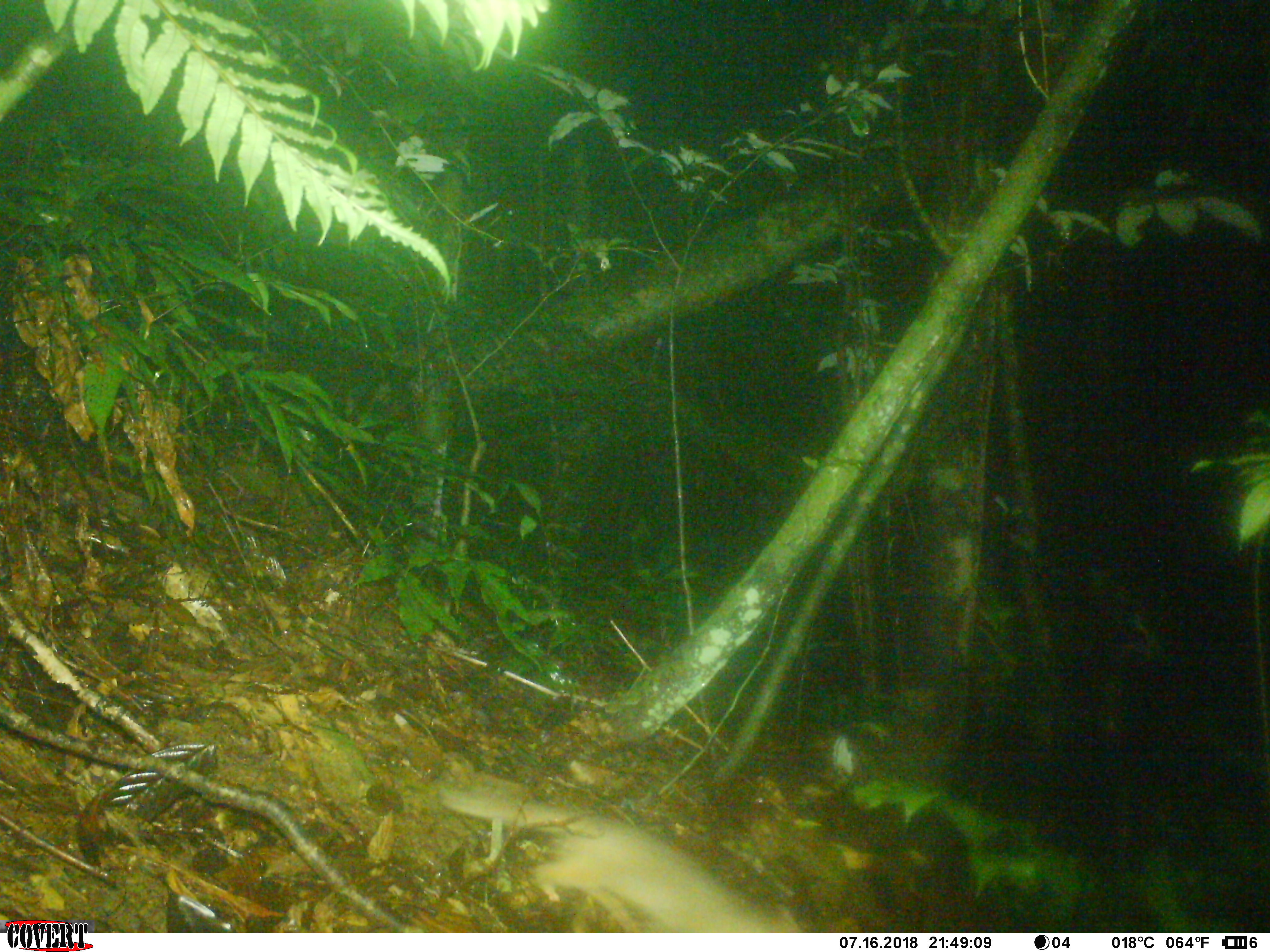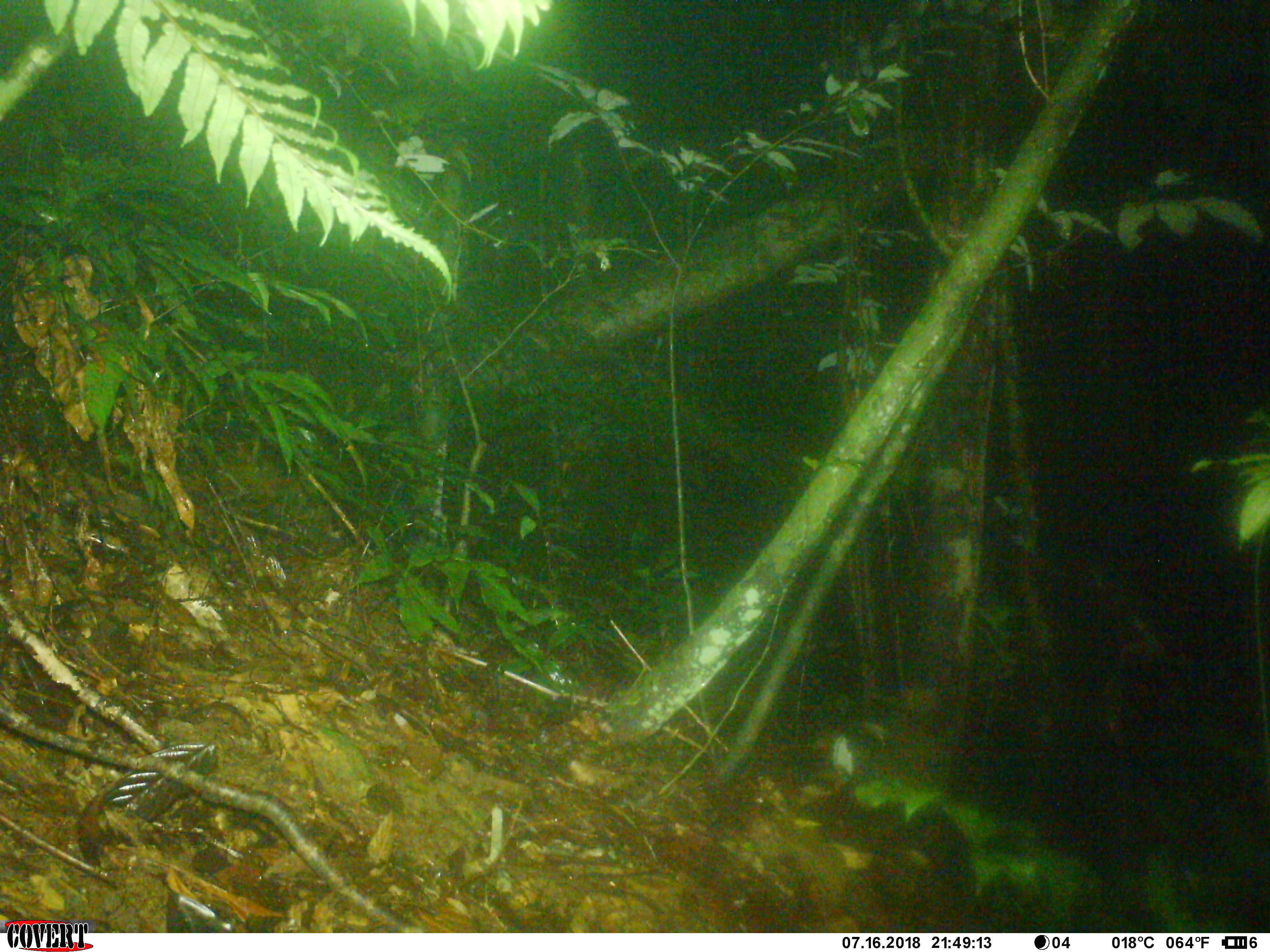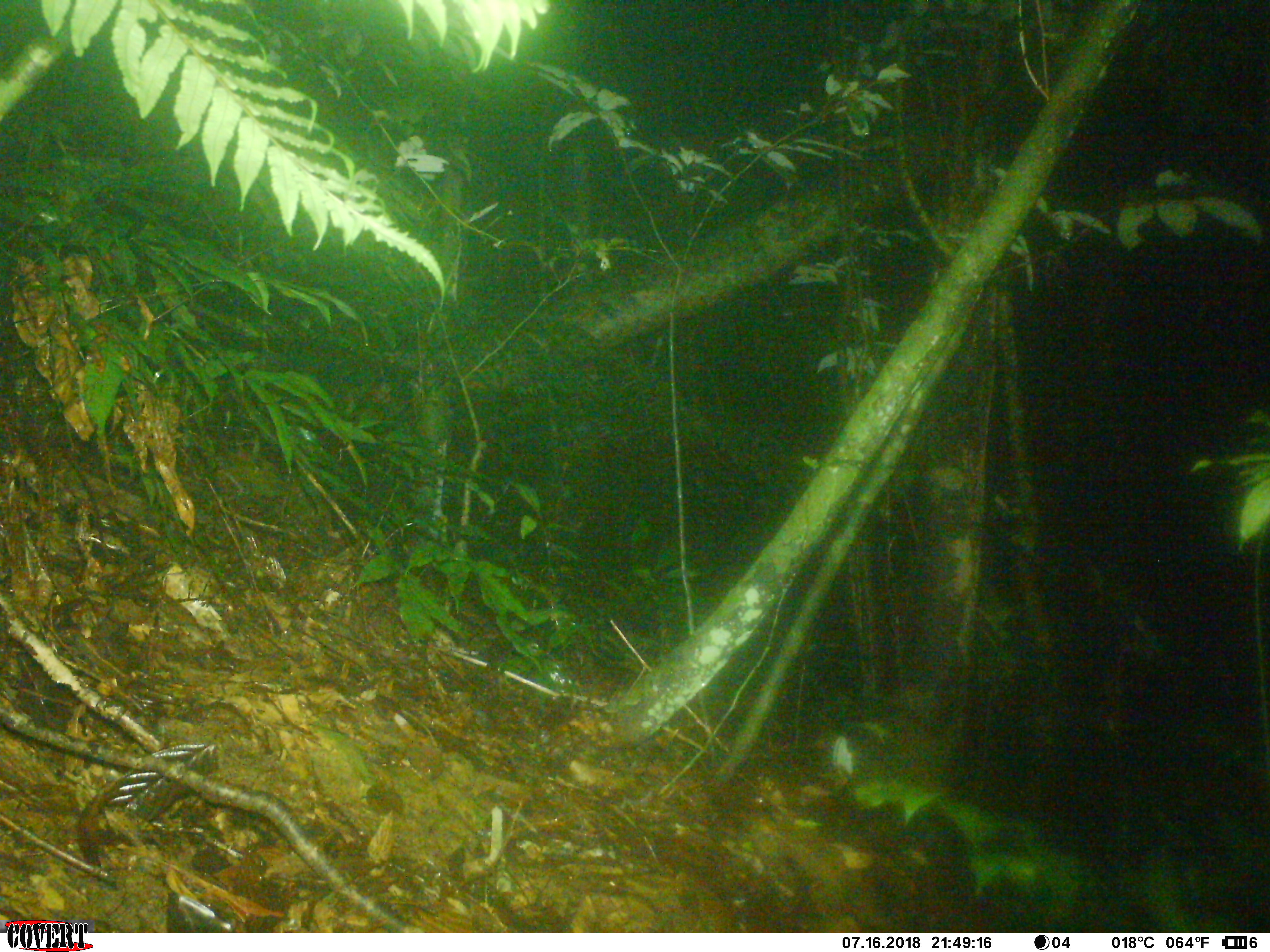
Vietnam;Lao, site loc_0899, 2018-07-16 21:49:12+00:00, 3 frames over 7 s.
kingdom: Animalia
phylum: Chordata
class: Mammalia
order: Carnivora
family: Mustelidae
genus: Melogale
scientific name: Melogale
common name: ferret badger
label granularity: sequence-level